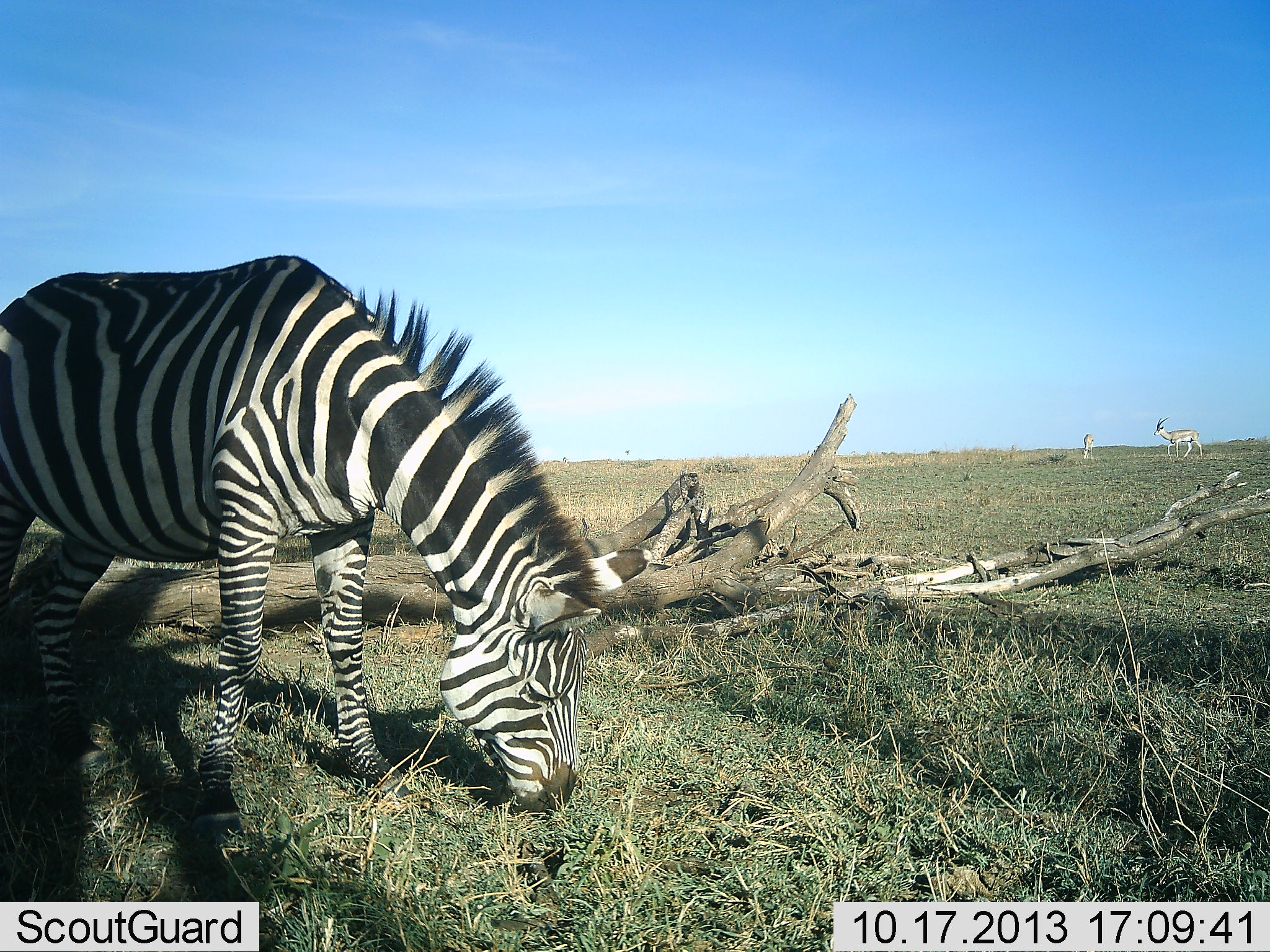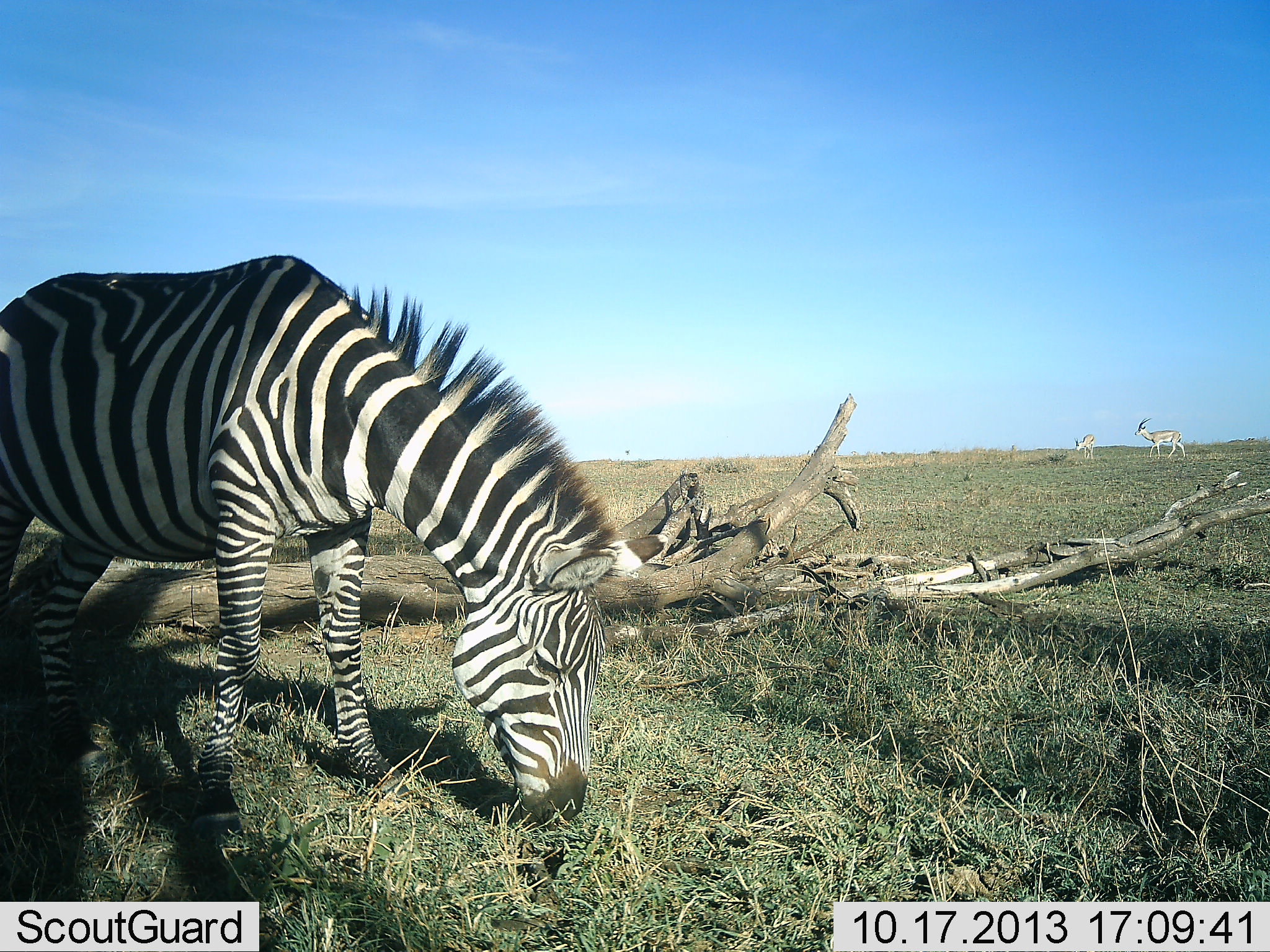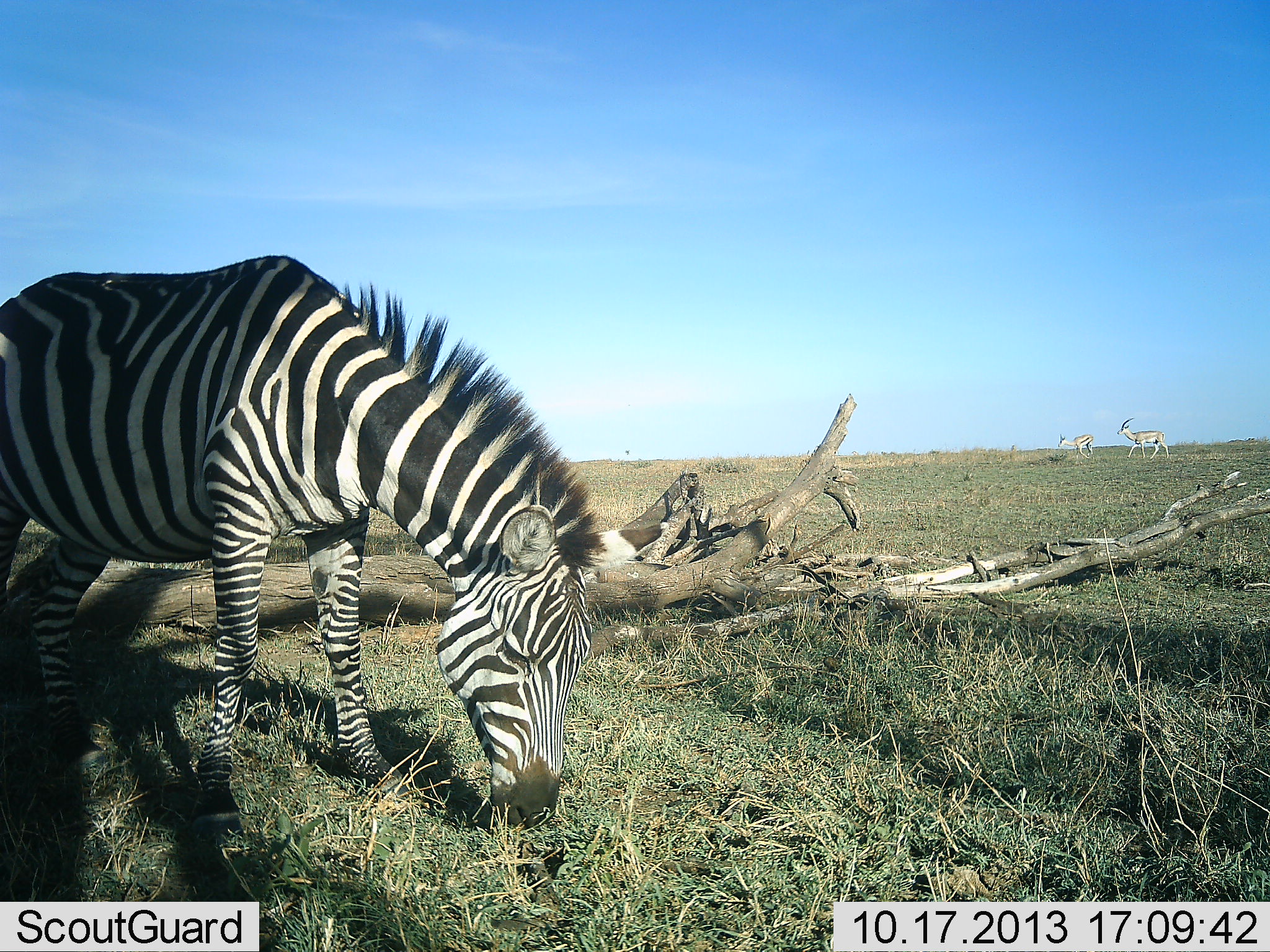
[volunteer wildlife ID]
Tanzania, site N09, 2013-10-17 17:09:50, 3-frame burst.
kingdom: Animalia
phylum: Chordata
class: Mammalia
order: Artiodactyla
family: Bovidae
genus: Nanger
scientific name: Nanger granti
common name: grant's gazelle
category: gazellegrants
Gazellegrants (grant's gazelle) (Nanger granti), count 2. Behavior (volunteer vote fractions): standing 40%, resting 0%, moving 80%, interacting 0%. Young present (vote fraction): 0%. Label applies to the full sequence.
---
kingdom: Animalia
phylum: Chordata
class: Mammalia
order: Perissodactyla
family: Equidae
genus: Equus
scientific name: Equus quagga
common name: plains zebra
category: zebra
Zebra (plains zebra) (Equus quagga), count 1. Behavior (volunteer vote fractions): standing 13%, resting 0%, moving 0%, interacting 0%. Young present (vote fraction): 0%. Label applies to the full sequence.